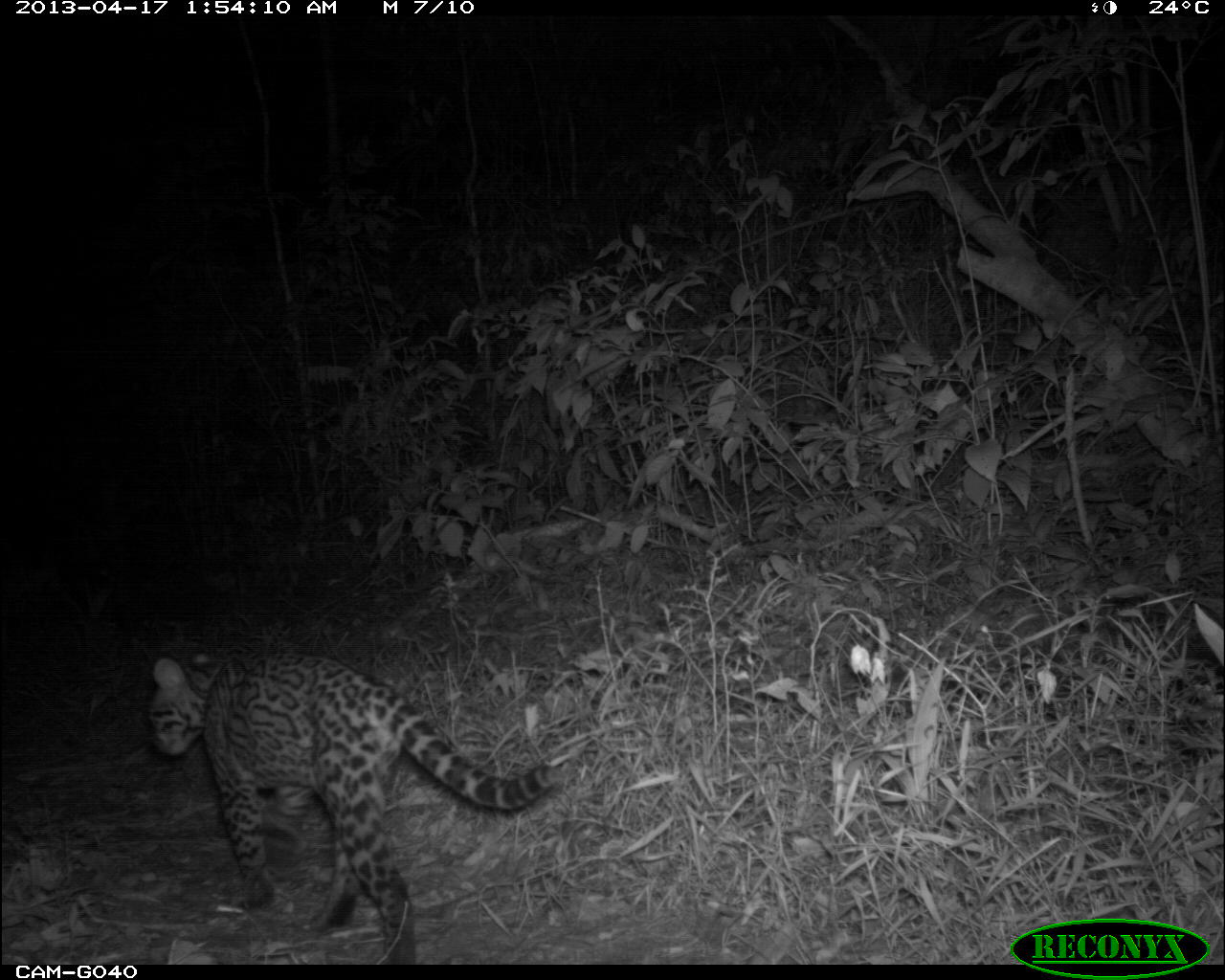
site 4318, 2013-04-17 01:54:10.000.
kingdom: Animalia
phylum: Chordata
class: Mammalia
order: Carnivora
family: Felidae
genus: Leopardus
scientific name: Leopardus pardalis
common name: ocelot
Leopardus pardalis (ocelot), count 1.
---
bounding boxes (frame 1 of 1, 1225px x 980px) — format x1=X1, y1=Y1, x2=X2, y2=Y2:
leopardus pardalis: x1=142, y1=654, x2=558, y2=964